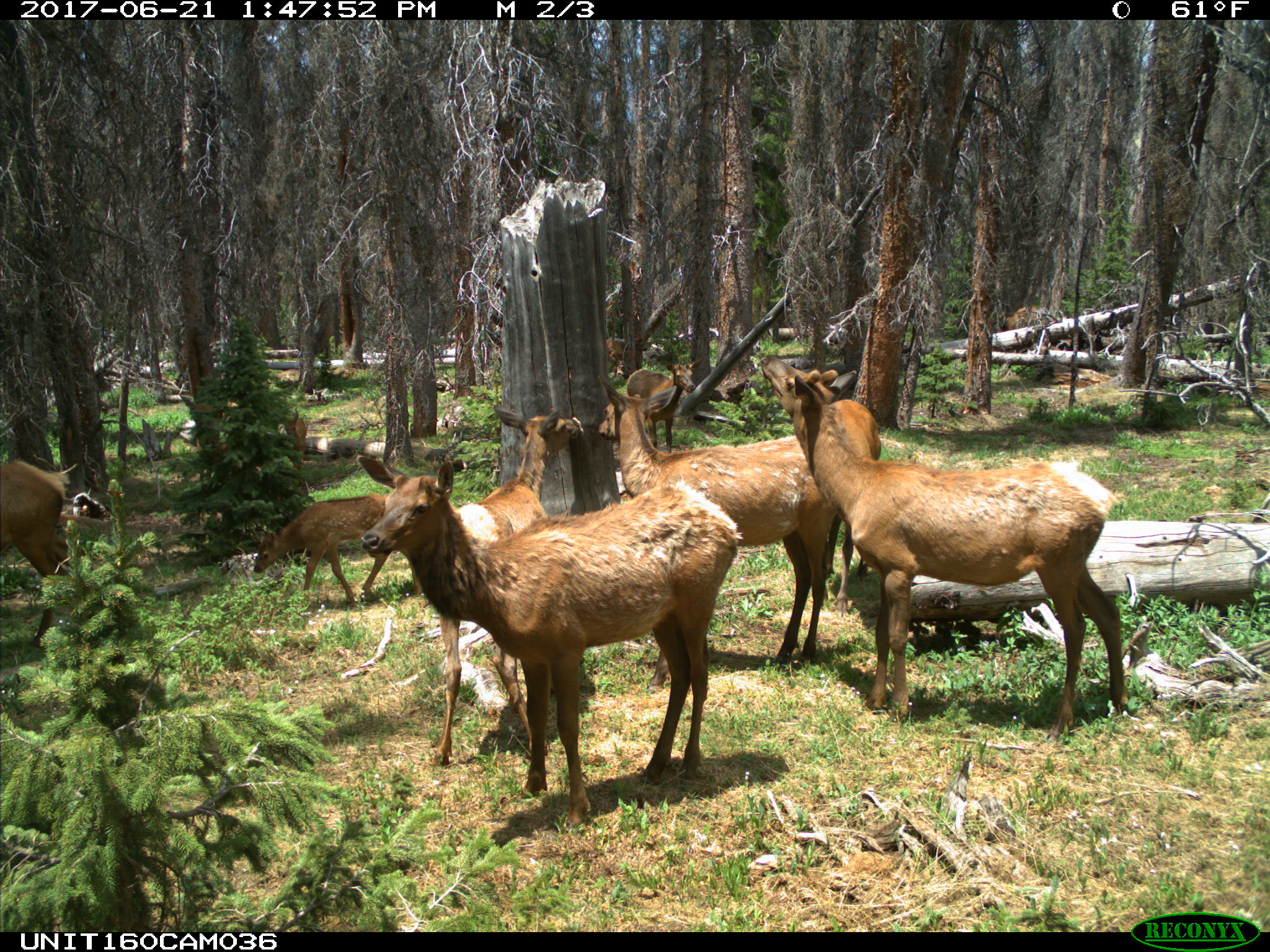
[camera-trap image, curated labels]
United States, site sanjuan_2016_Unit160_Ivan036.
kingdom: Animalia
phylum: Chordata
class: Mammalia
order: Artiodactyla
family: Cervidae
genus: Cervus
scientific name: Cervus elaphus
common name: red deer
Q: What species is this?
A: Cervus elaphus (red deer).